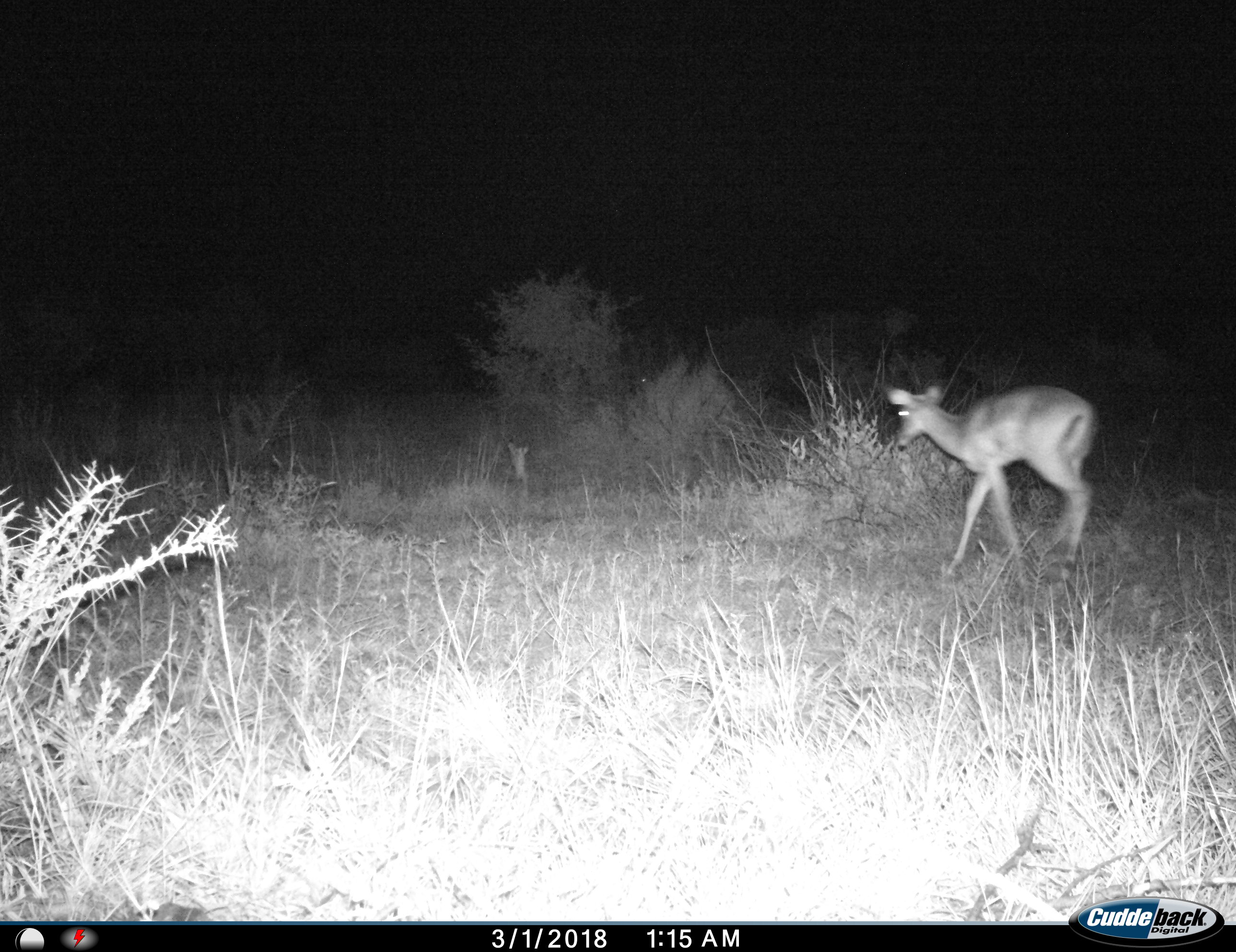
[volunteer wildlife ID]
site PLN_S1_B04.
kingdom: Animalia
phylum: Chordata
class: Mammalia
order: Artiodactyla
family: Bovidae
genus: Aepyceros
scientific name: Aepyceros melampus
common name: impala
Impala (Aepyceros melampus), count 2. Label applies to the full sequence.